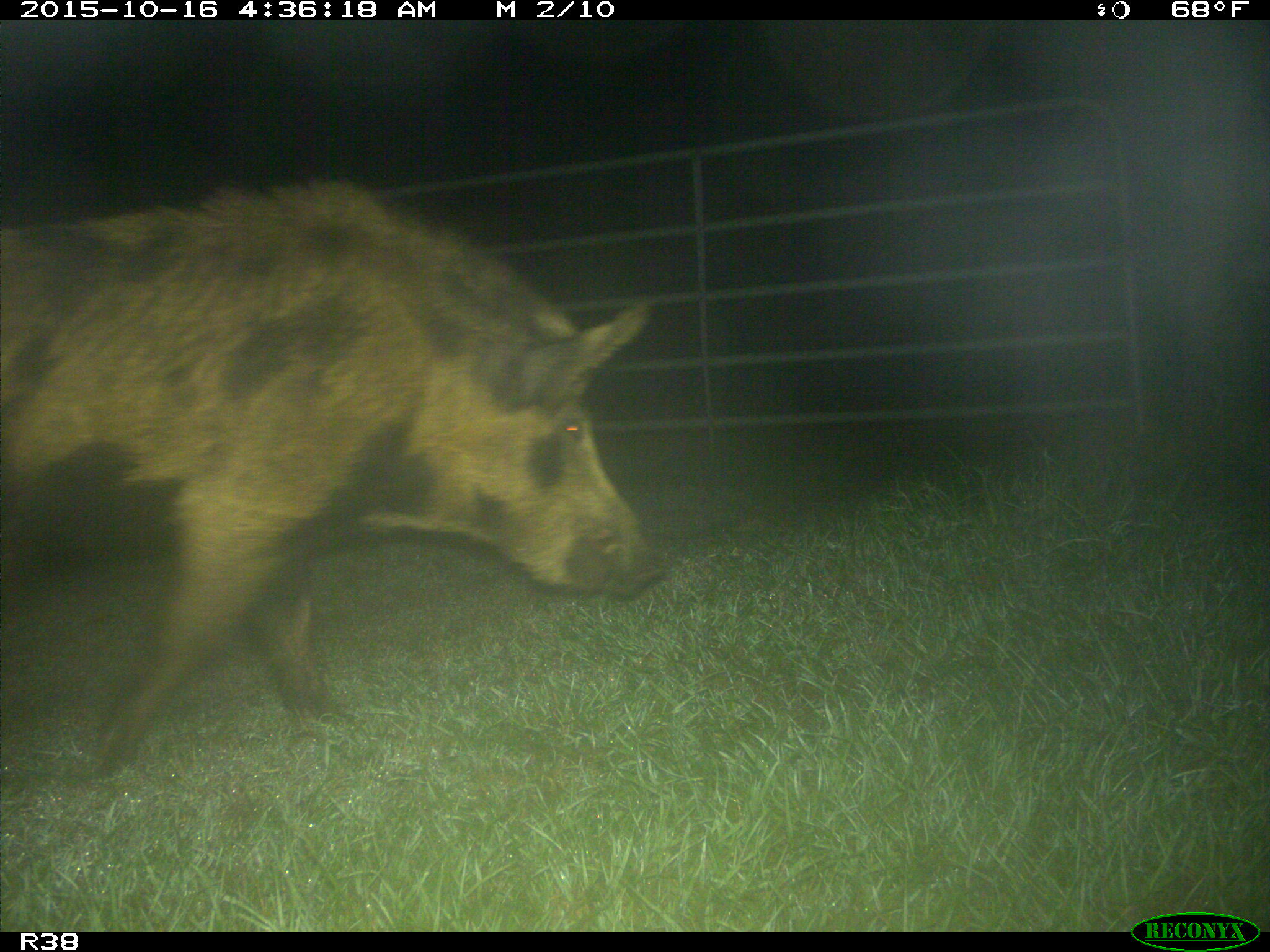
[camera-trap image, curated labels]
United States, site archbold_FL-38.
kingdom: Animalia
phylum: Chordata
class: Mammalia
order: Artiodactyla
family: Suidae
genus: Sus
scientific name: Sus scrofa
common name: wild boar